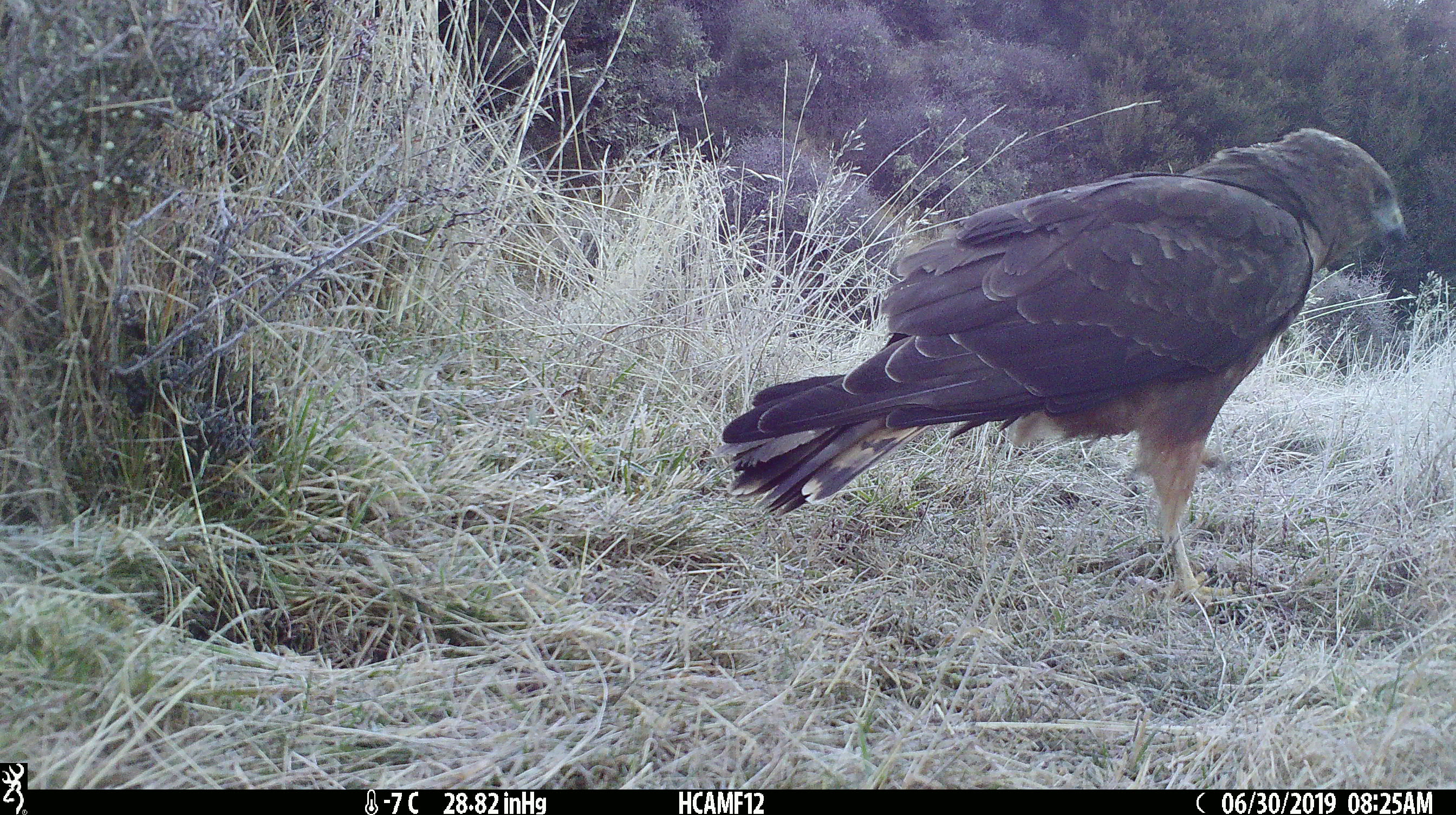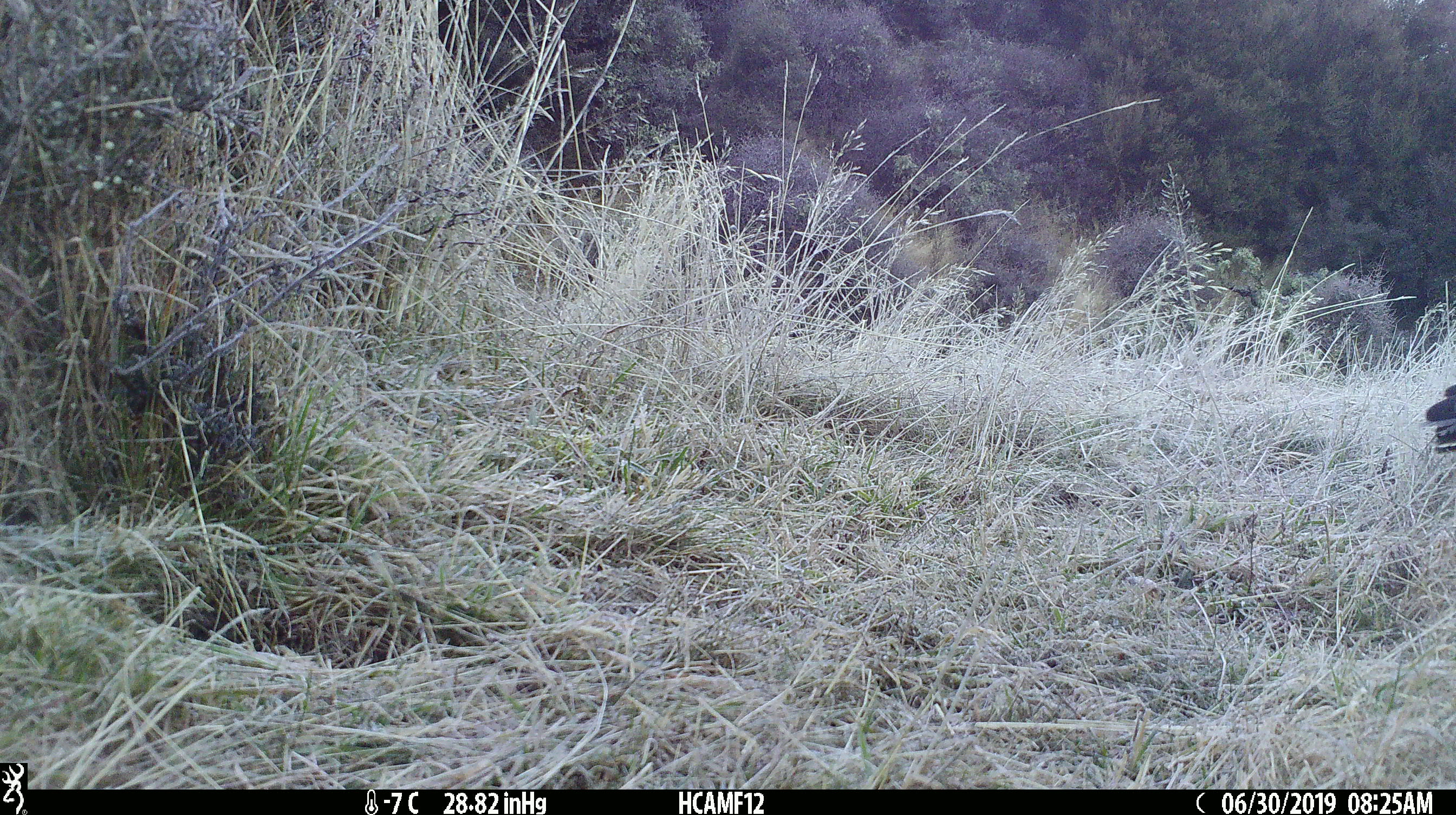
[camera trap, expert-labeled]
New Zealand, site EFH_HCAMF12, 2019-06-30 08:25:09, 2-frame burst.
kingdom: Animalia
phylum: Chordata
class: Aves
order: Accipitriformes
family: Accipitridae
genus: Circus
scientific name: Circus approximans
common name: swamp harrier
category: harrier